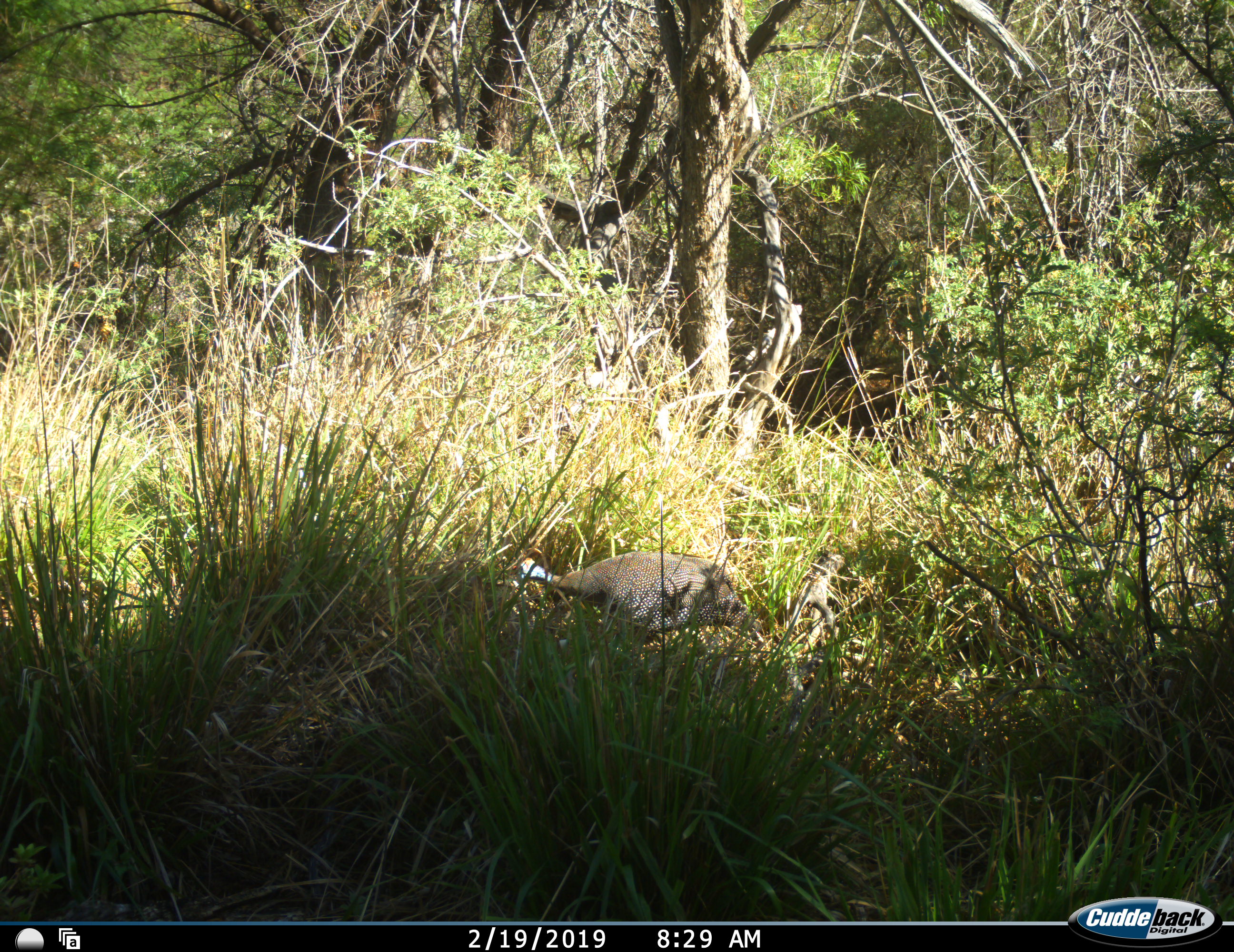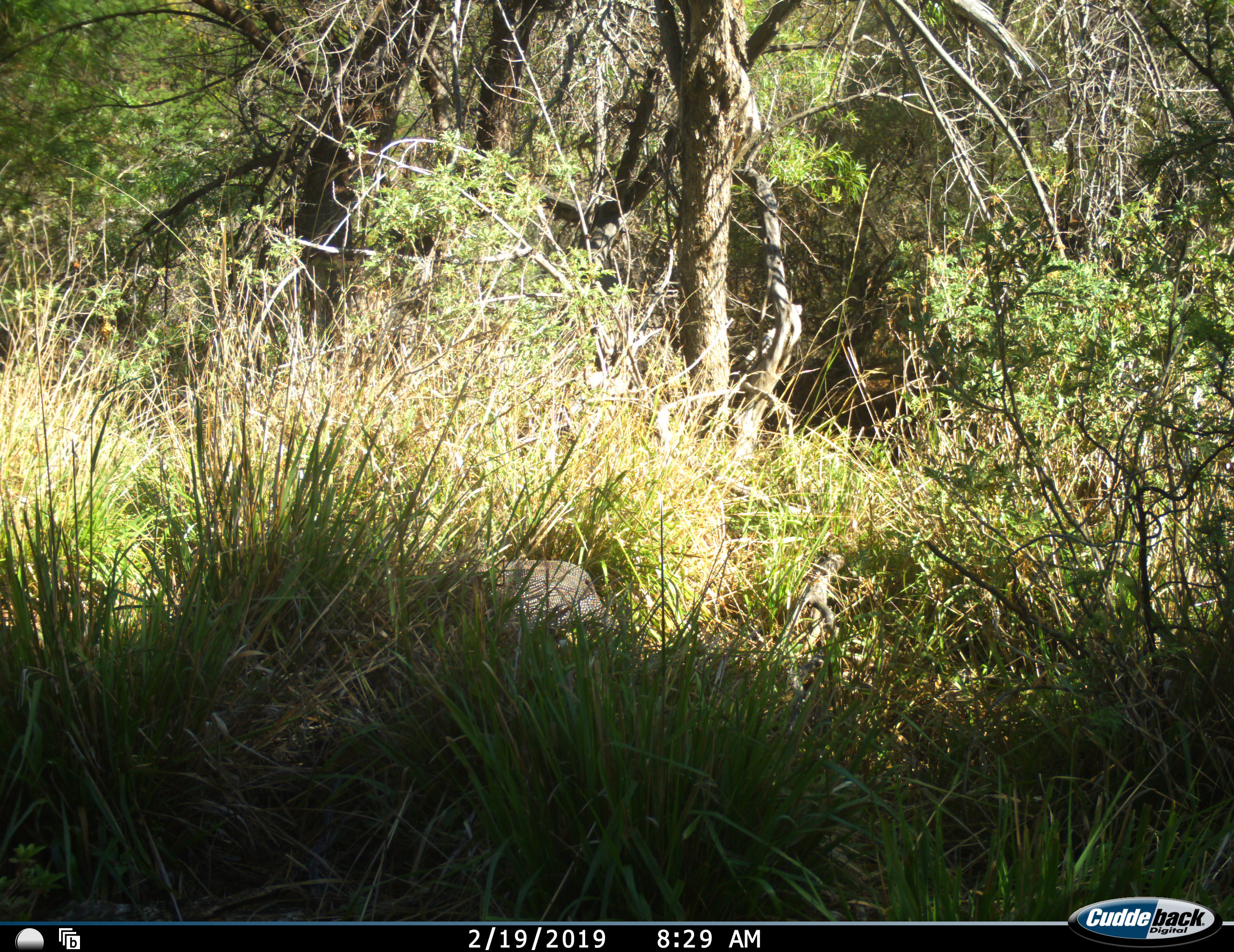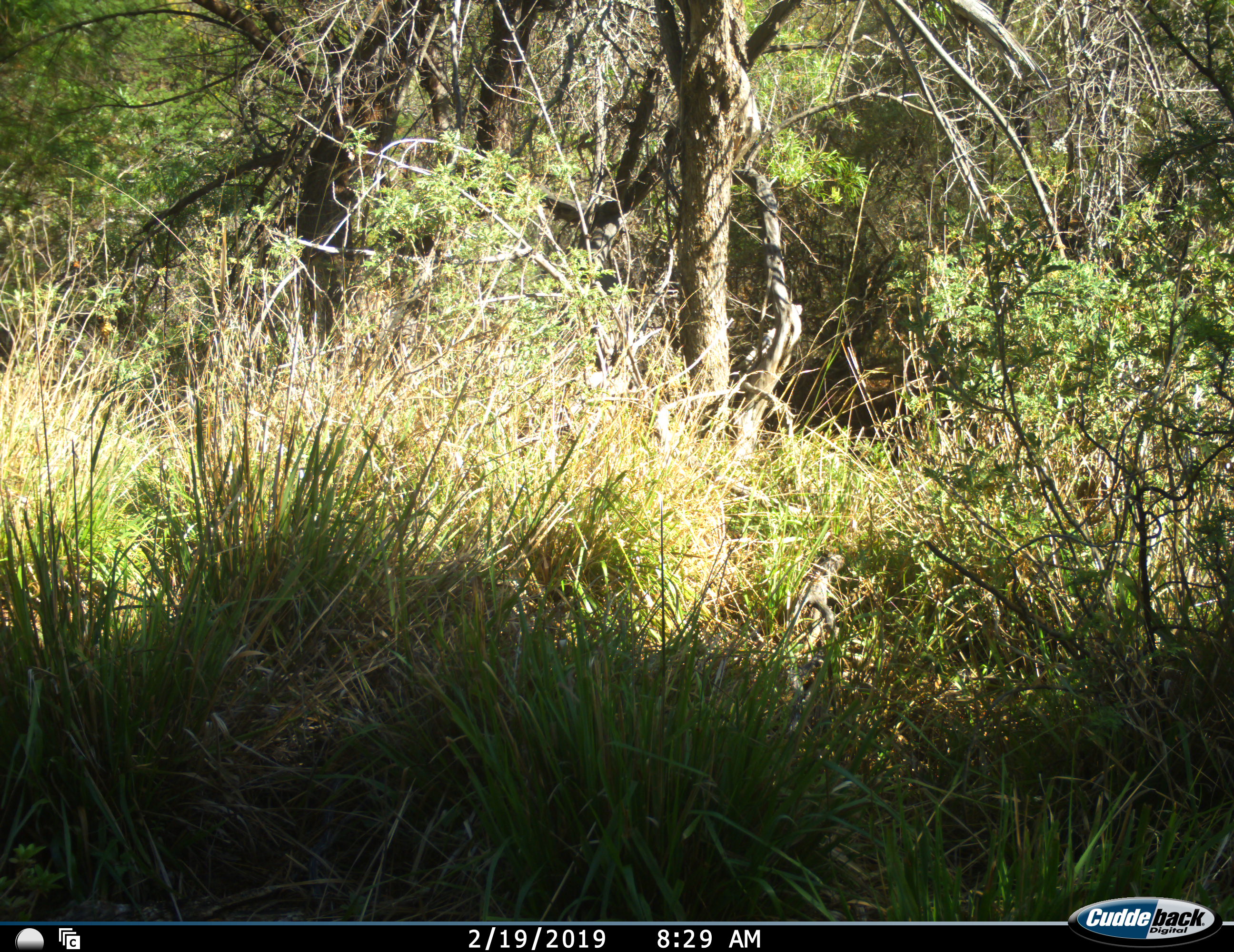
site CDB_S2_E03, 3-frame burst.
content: unidentified animal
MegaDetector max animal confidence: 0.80